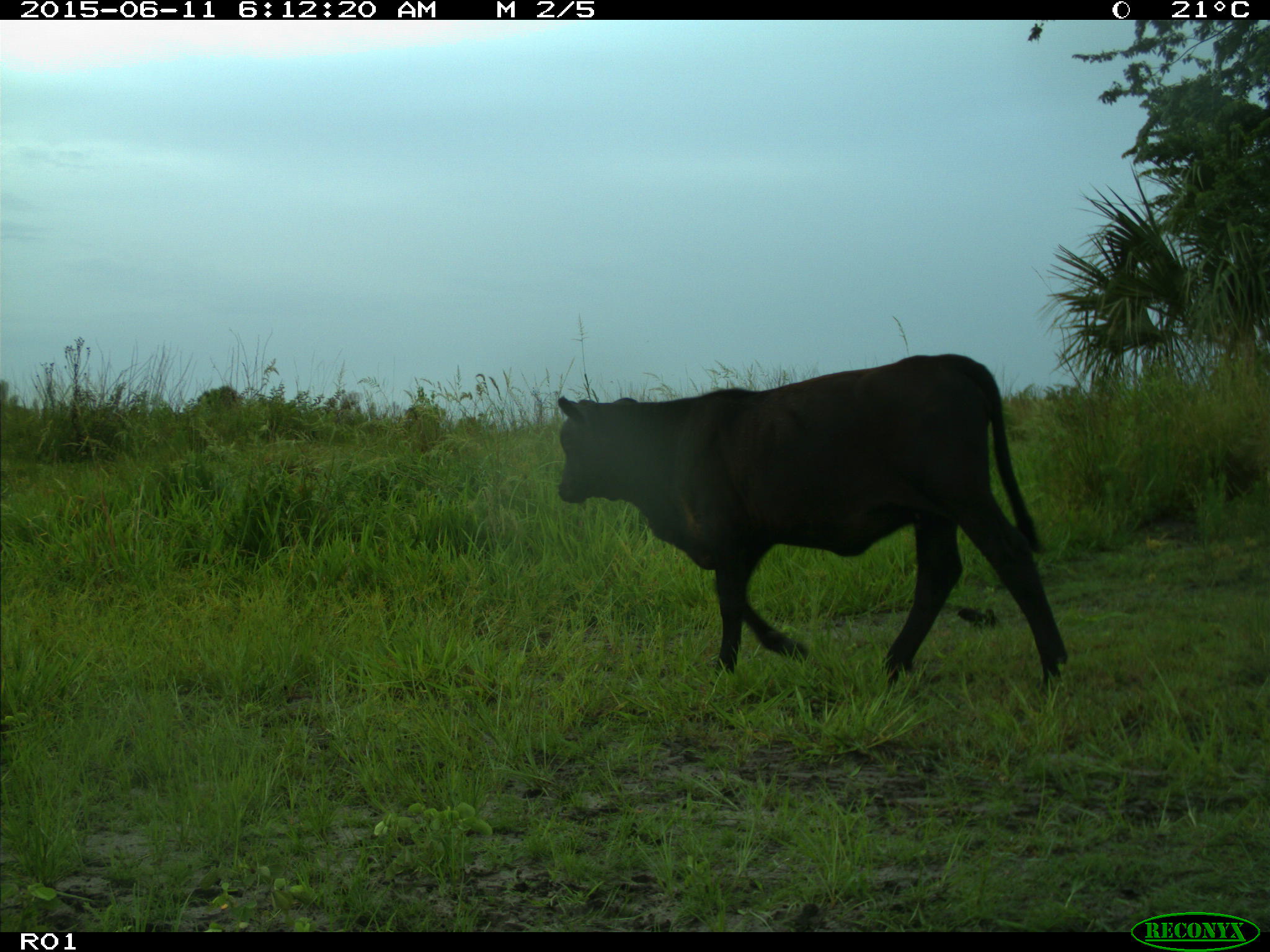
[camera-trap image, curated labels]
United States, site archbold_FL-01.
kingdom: Animalia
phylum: Chordata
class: Mammalia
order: Artiodactyla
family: Bovidae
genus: Bos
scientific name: Bos taurus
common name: domestic cow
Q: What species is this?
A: Bos taurus (domestic cow).